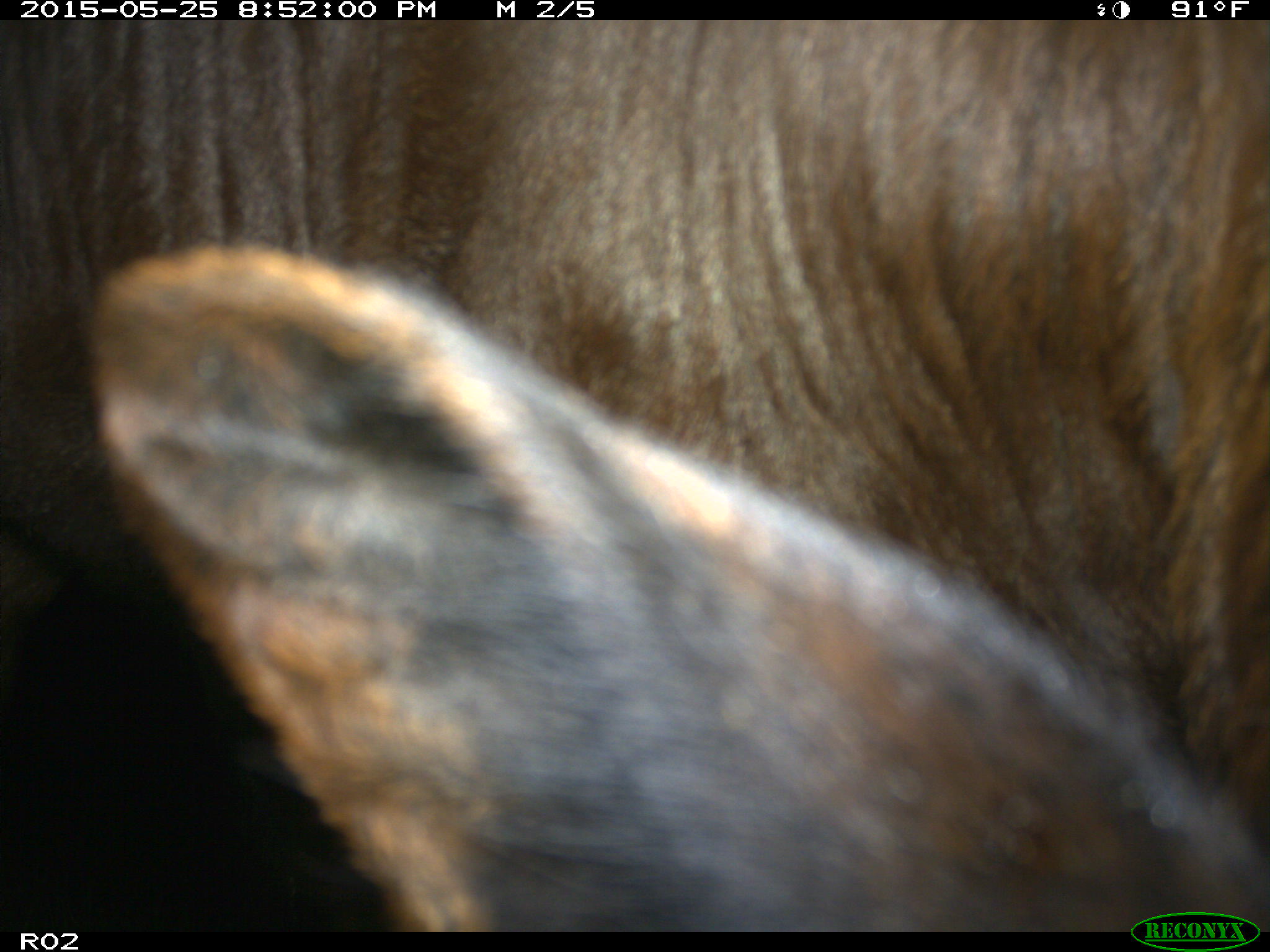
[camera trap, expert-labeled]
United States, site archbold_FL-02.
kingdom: Animalia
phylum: Chordata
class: Mammalia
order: Artiodactyla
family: Bovidae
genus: Bos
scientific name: Bos taurus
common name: domestic cow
Bos taurus (domestic cow).